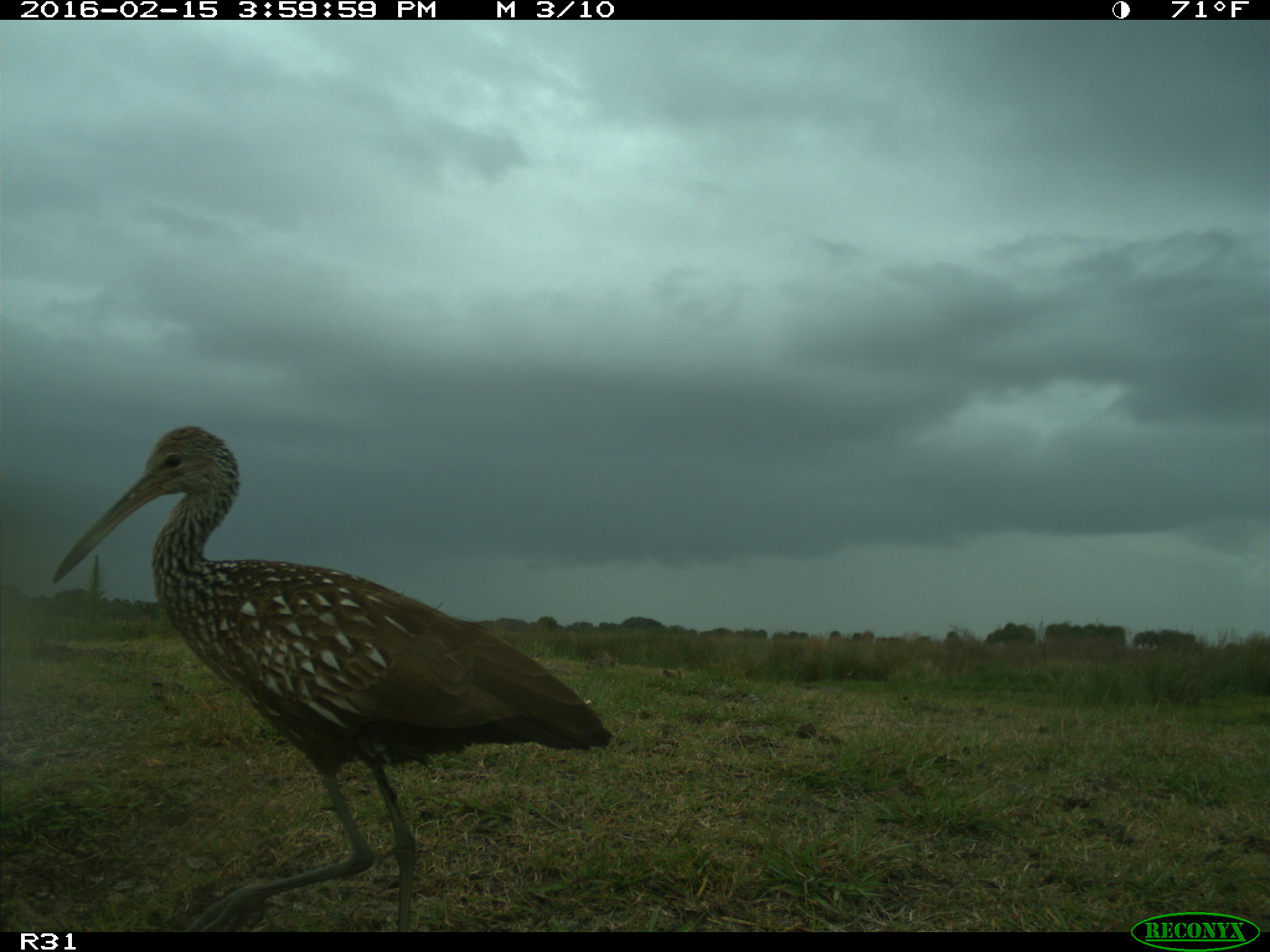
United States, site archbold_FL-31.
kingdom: Animalia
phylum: Chordata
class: Aves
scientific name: Aves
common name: birds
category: unidentified bird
Unidentified bird (birds) (Aves).